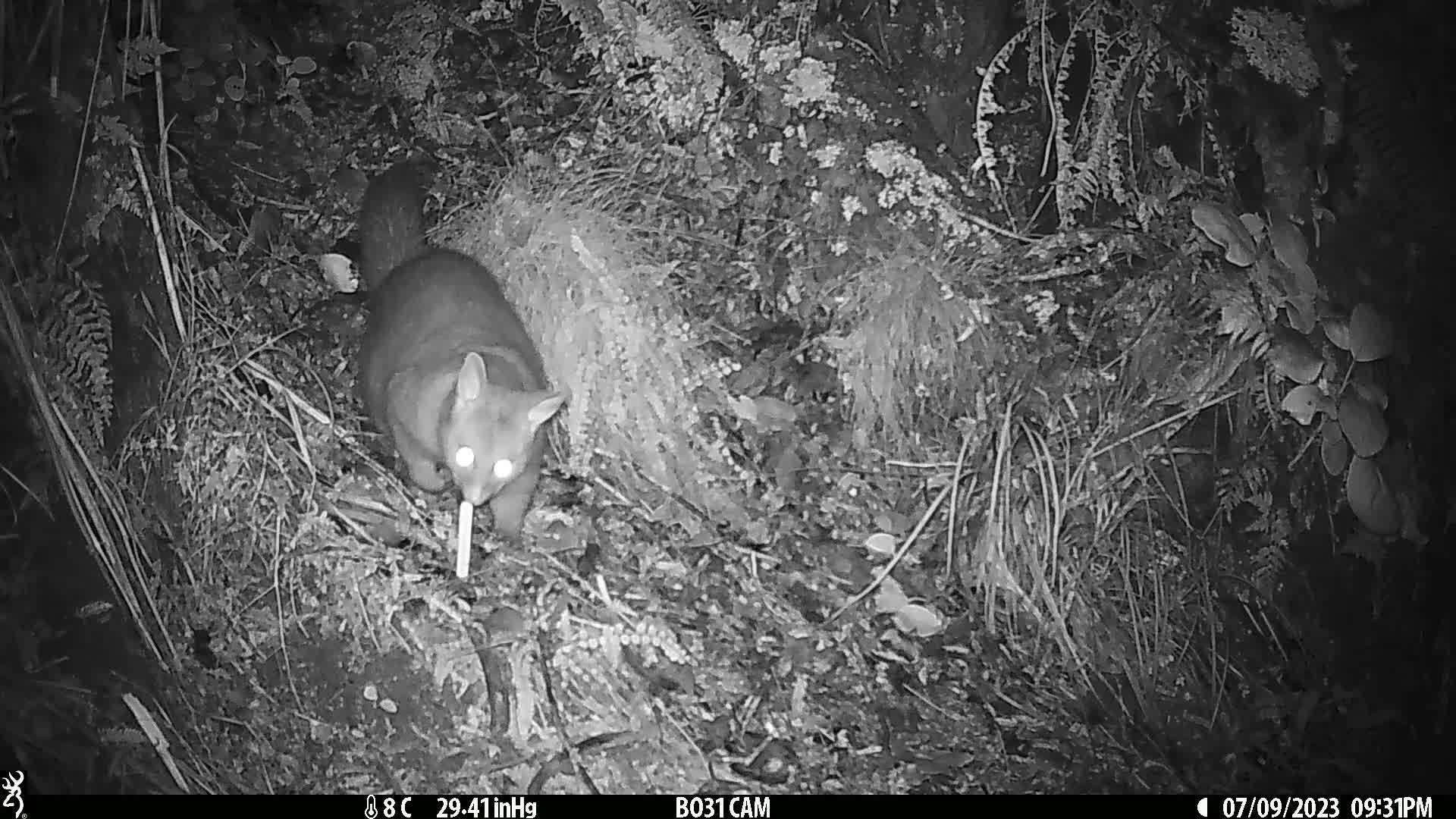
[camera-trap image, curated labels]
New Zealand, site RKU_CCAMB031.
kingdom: Animalia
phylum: Chordata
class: Mammalia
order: Diprotodontia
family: Phalangeridae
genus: Trichosurus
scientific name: Trichosurus vulpecula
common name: common brushtail possum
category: possum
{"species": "possum (common brushtail possum) (Trichosurus vulpecula)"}